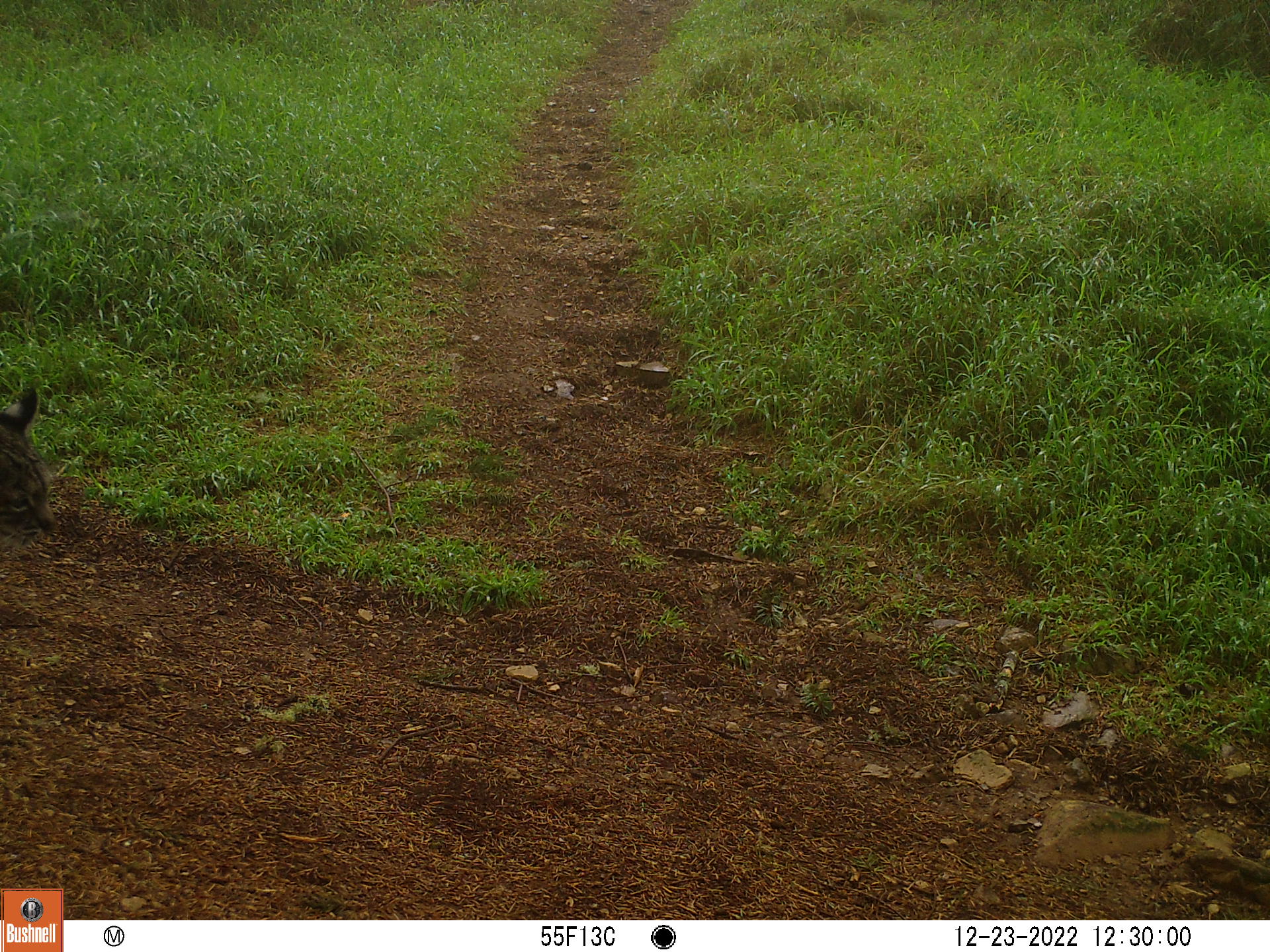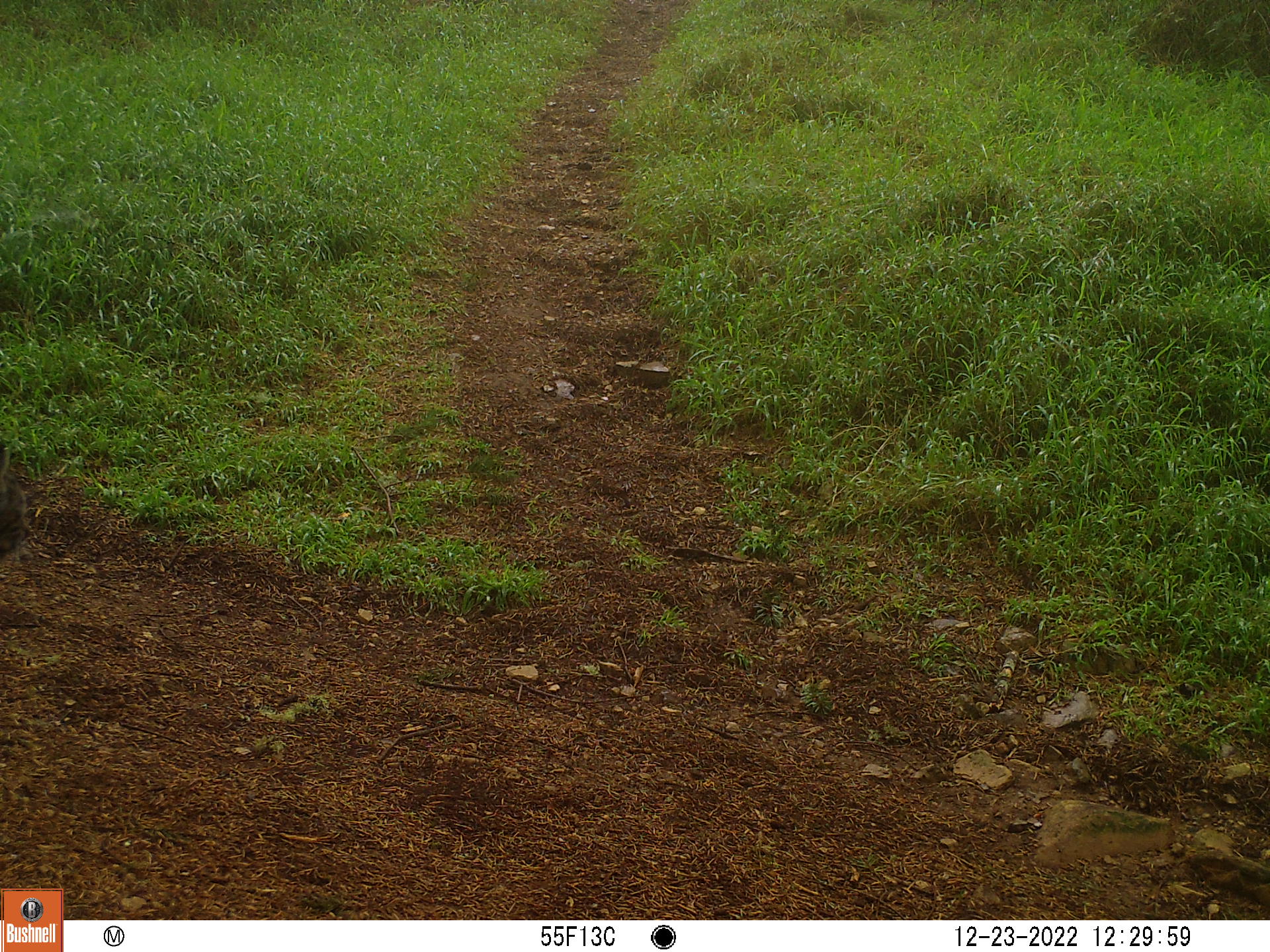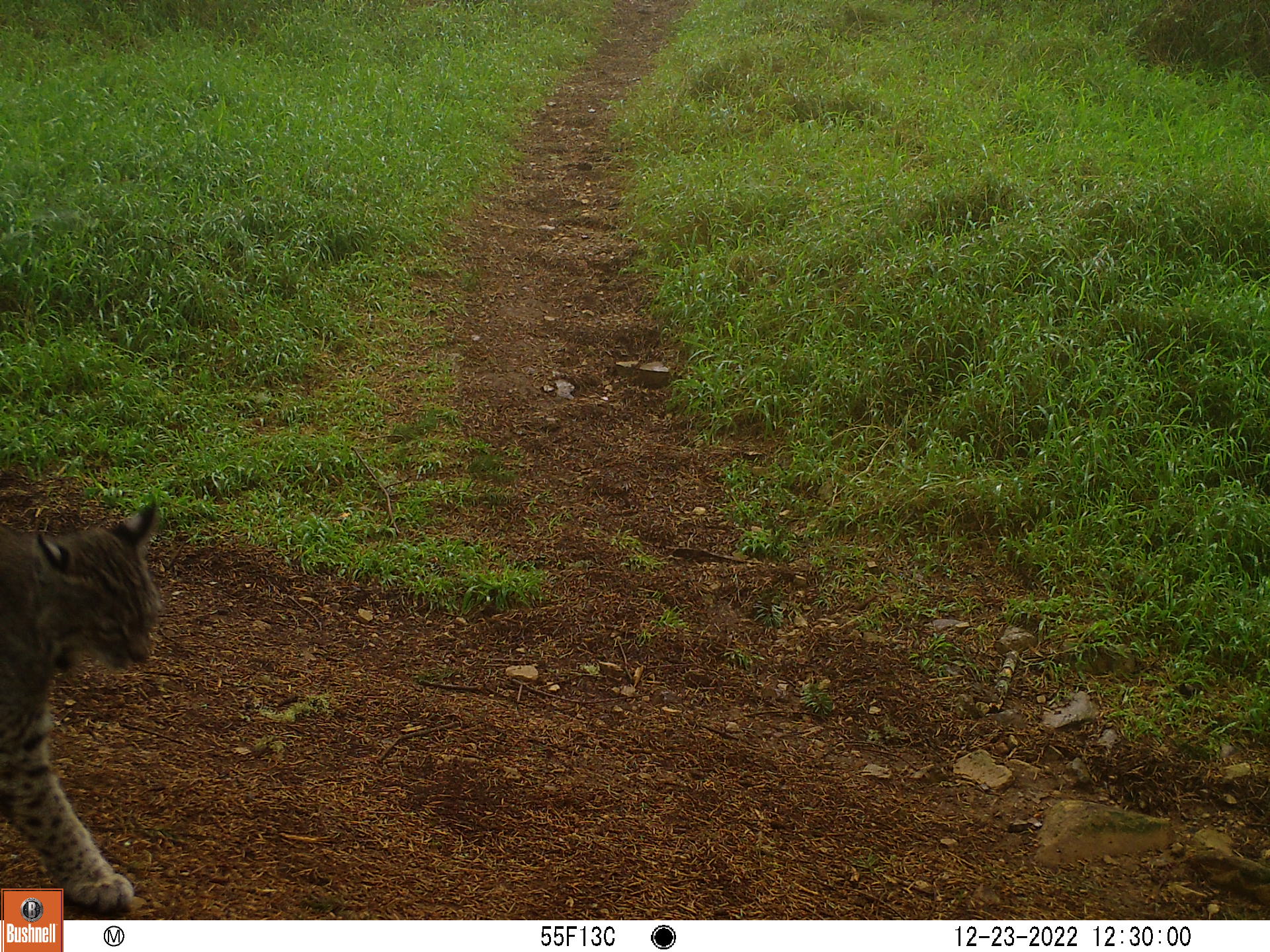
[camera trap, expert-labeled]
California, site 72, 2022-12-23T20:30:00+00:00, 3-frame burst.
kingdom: Animalia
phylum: Chordata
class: Mammalia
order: Carnivora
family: Felidae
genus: Lynx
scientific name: Lynx rufus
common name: bobcat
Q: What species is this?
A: Bobcat (Lynx rufus).